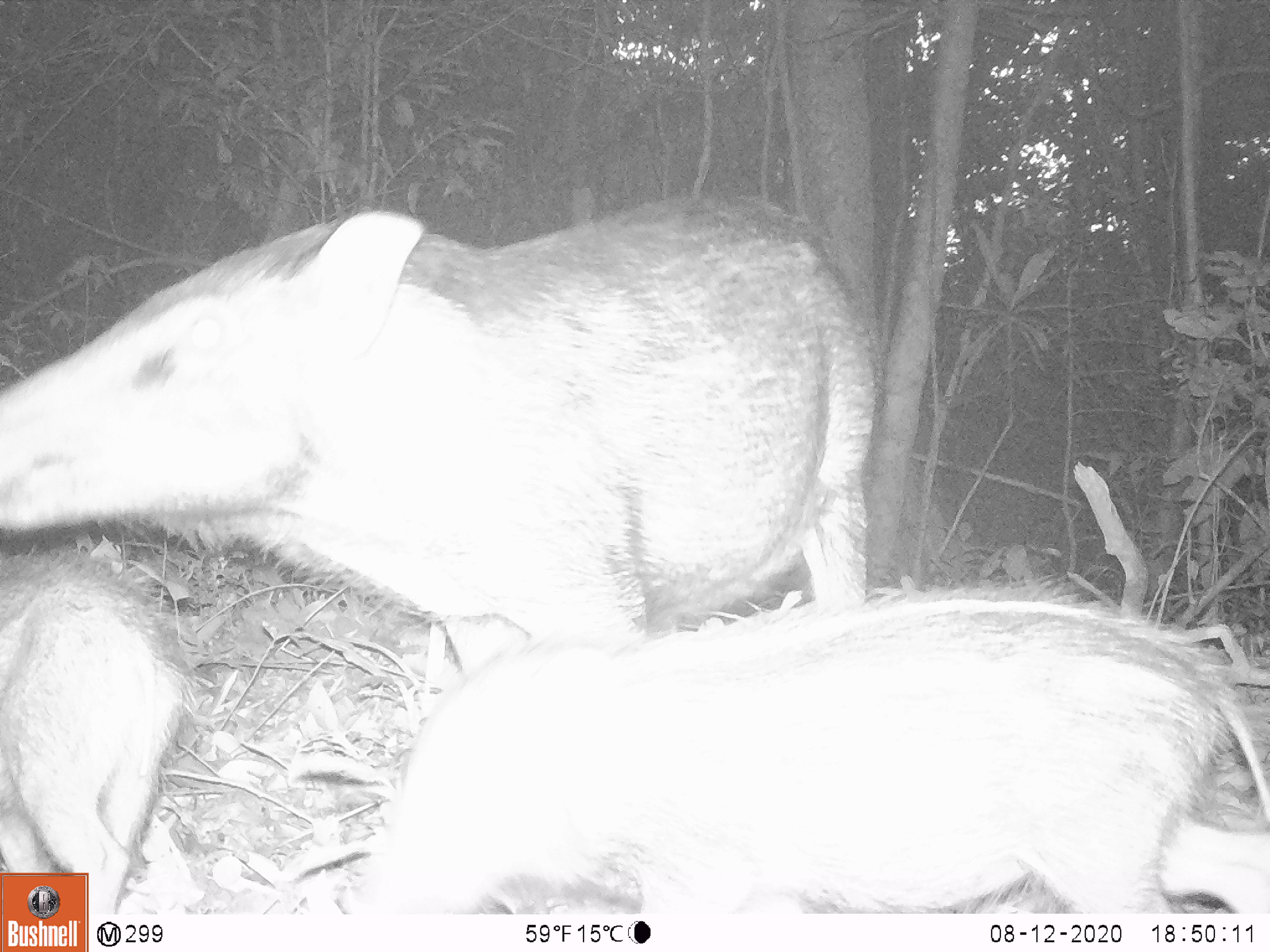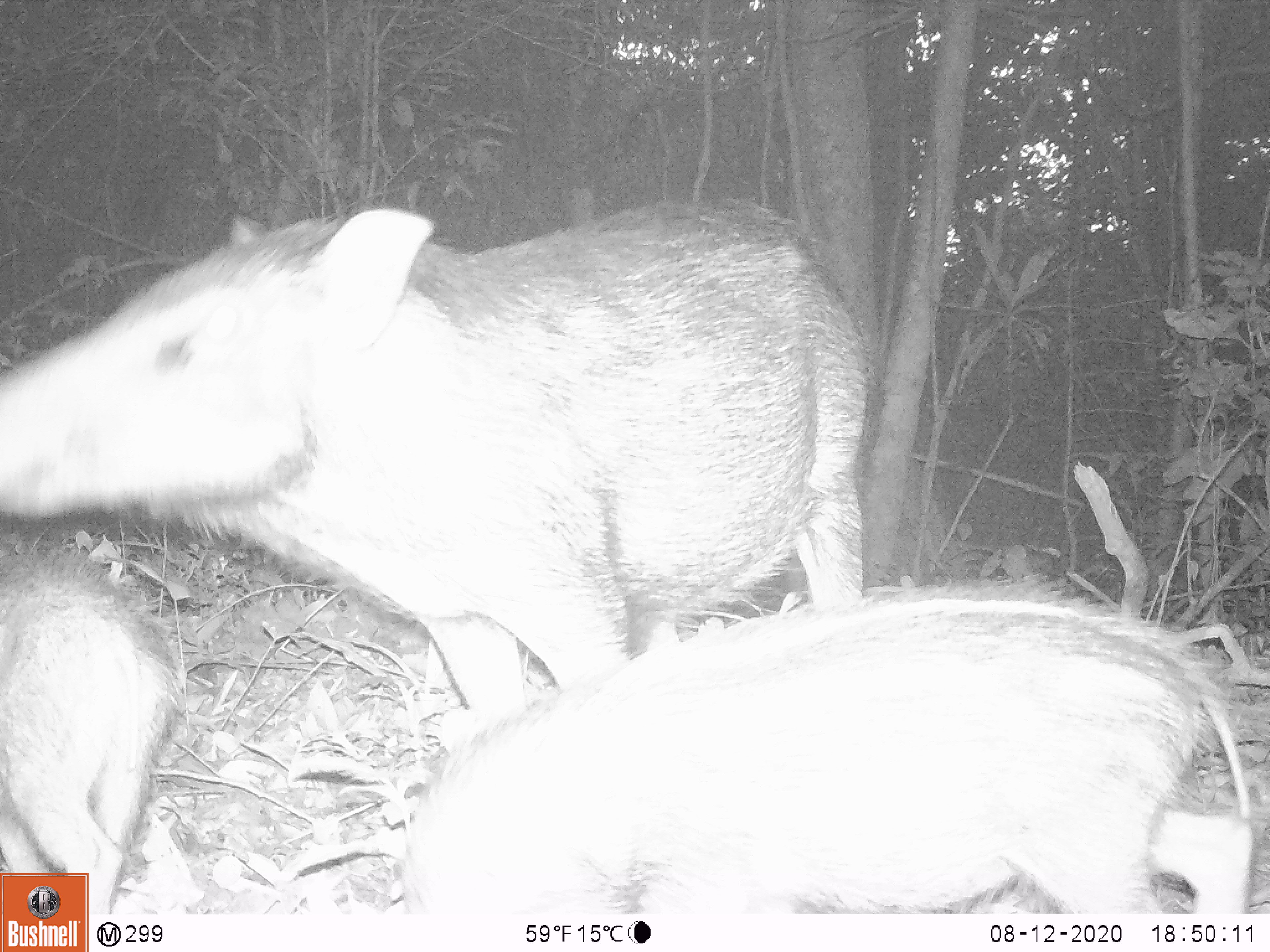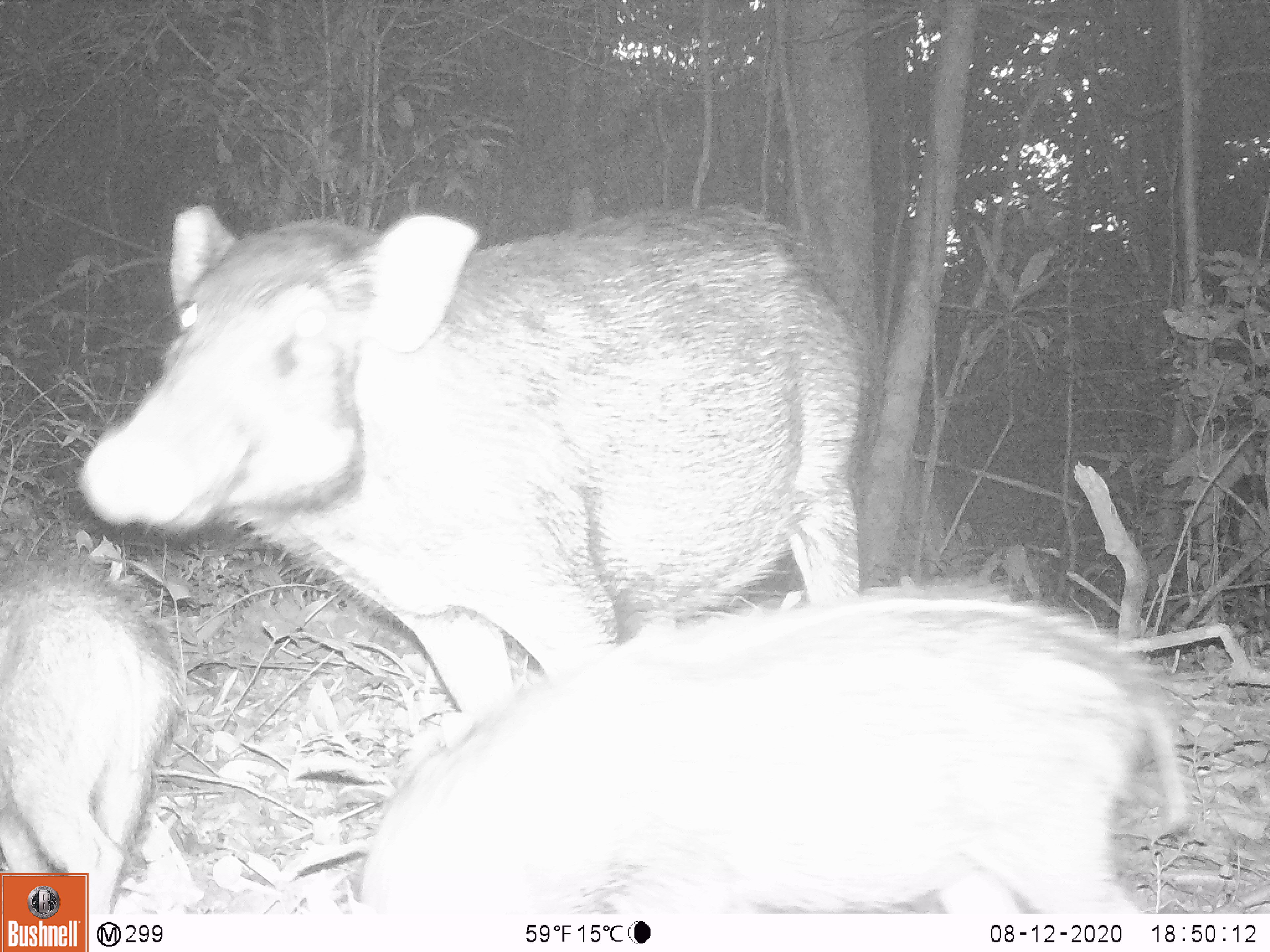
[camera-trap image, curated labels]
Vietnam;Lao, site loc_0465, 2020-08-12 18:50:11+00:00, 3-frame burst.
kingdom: Animalia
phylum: Chordata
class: Mammalia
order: Artiodactyla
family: Suidae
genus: Sus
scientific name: Sus scrofa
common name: eurasian wild pig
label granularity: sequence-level